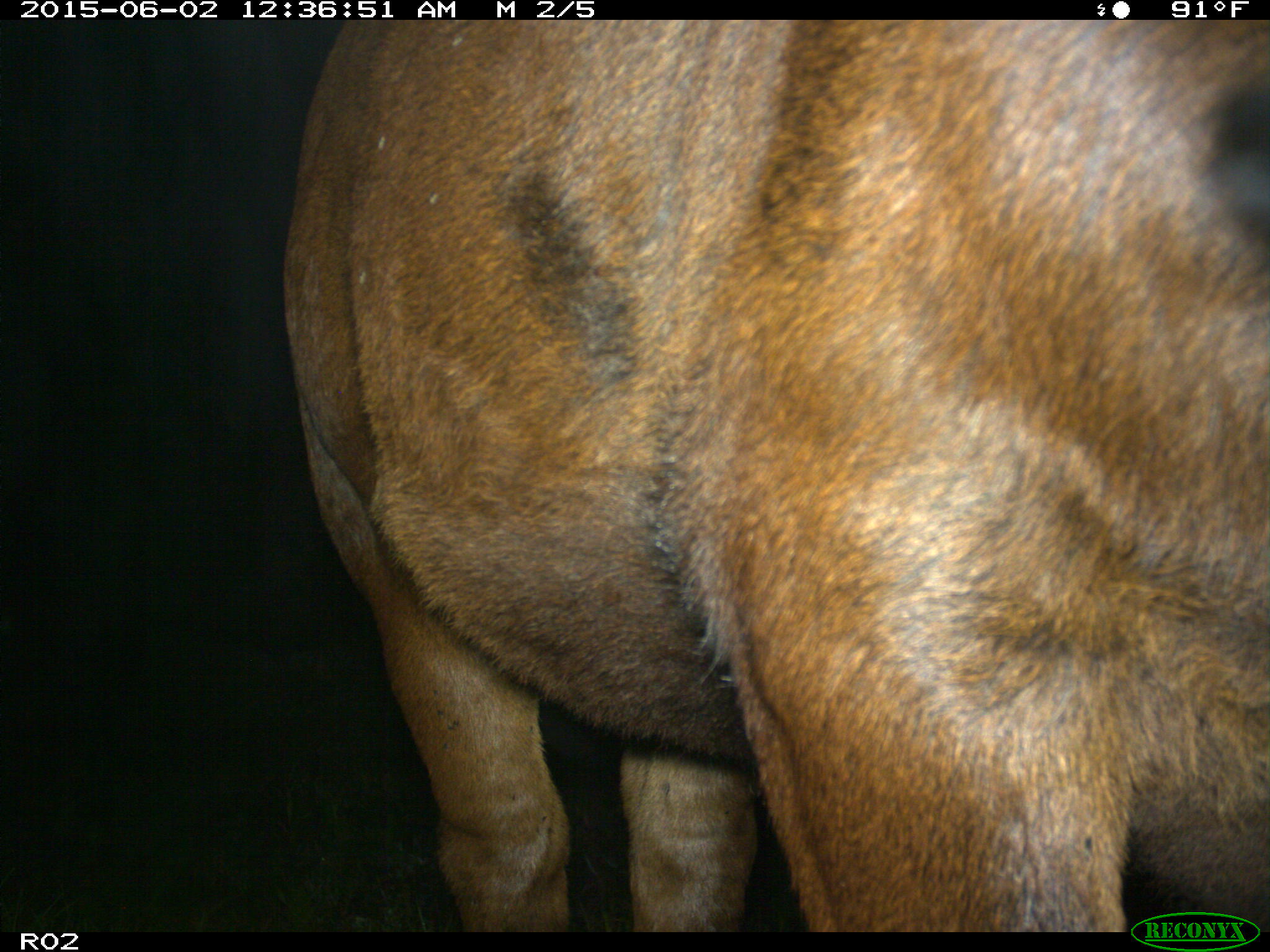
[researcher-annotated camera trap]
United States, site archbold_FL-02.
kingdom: Animalia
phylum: Chordata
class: Mammalia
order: Artiodactyla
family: Bovidae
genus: Bos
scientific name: Bos taurus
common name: domestic cow